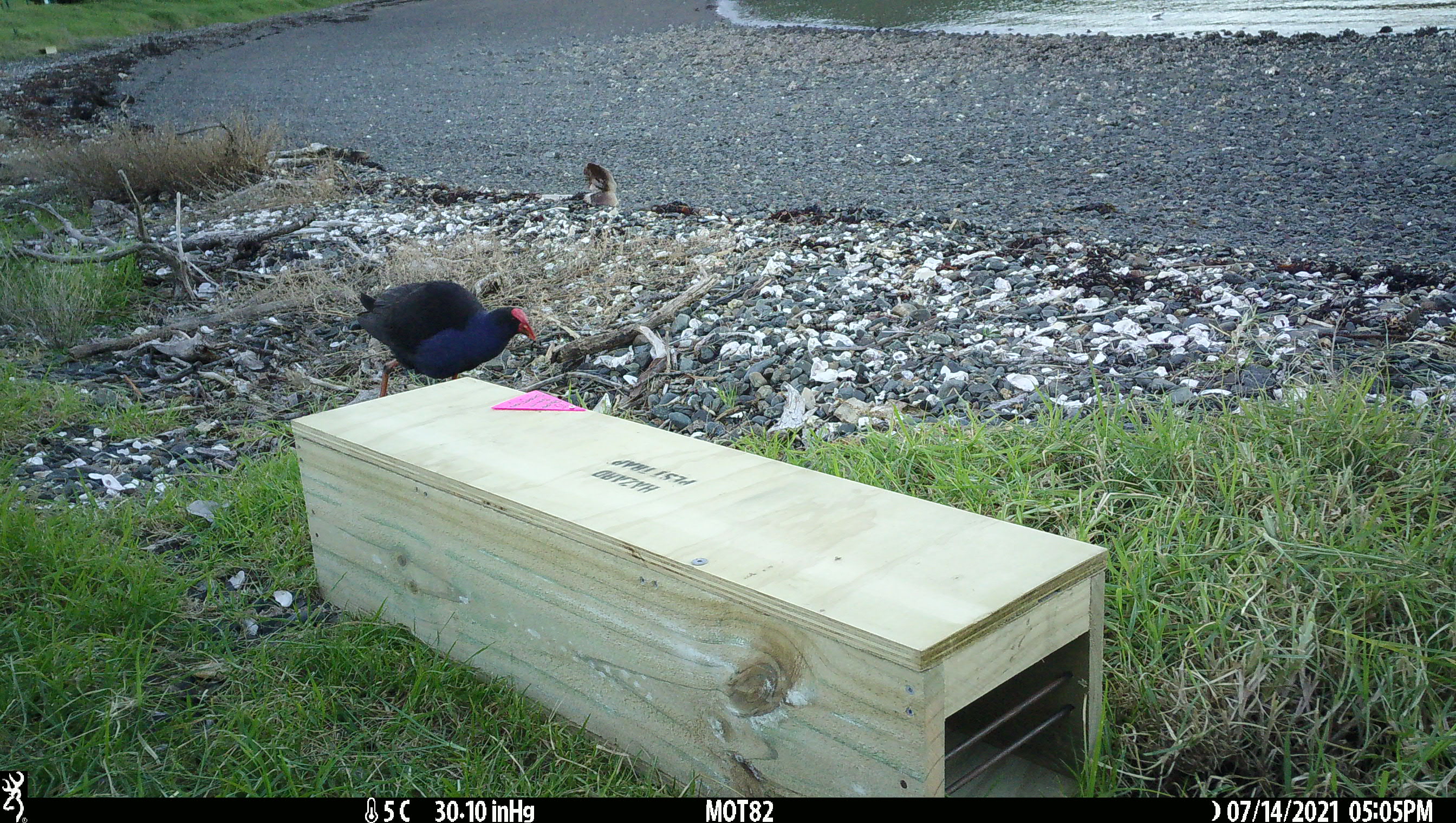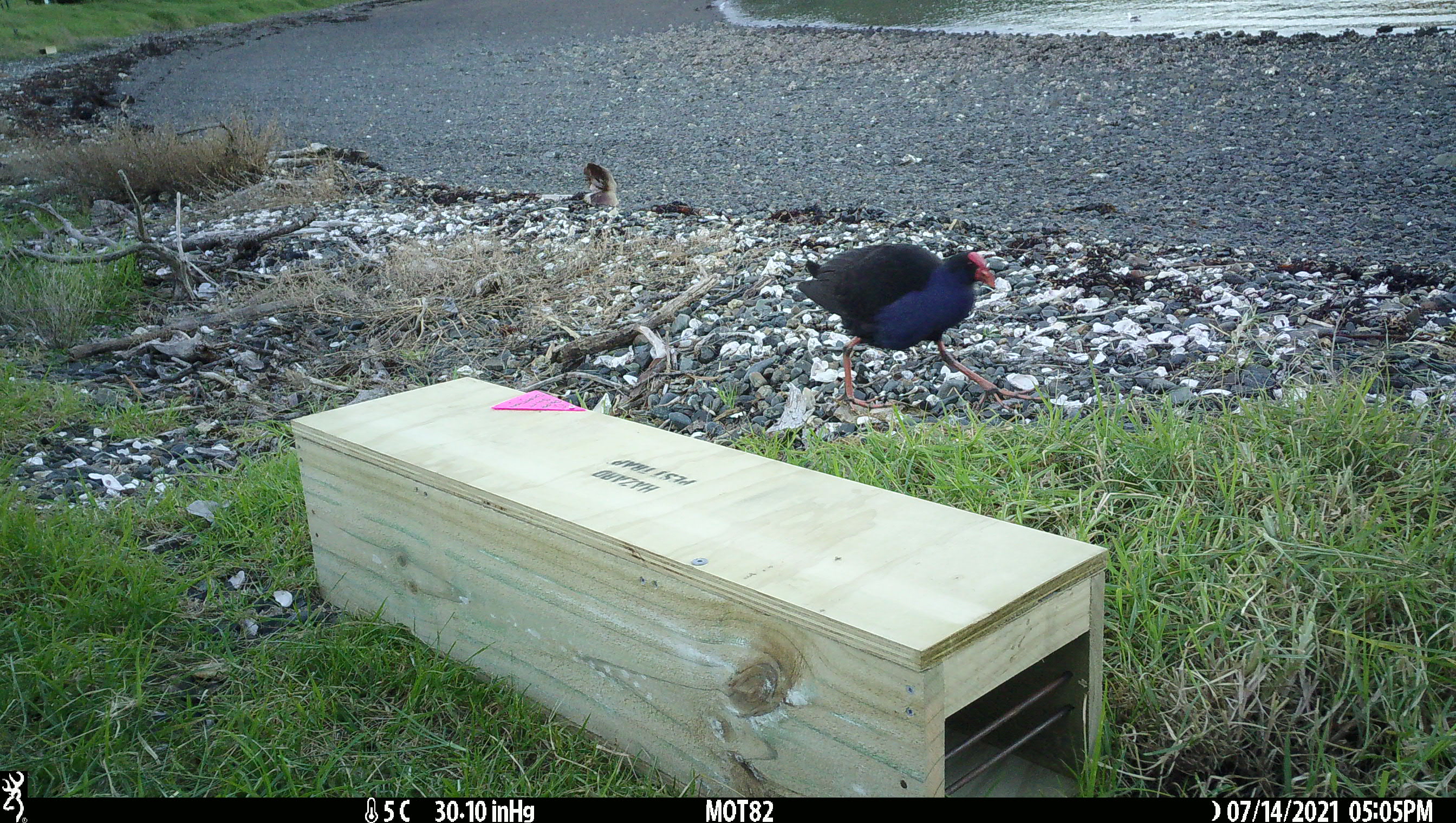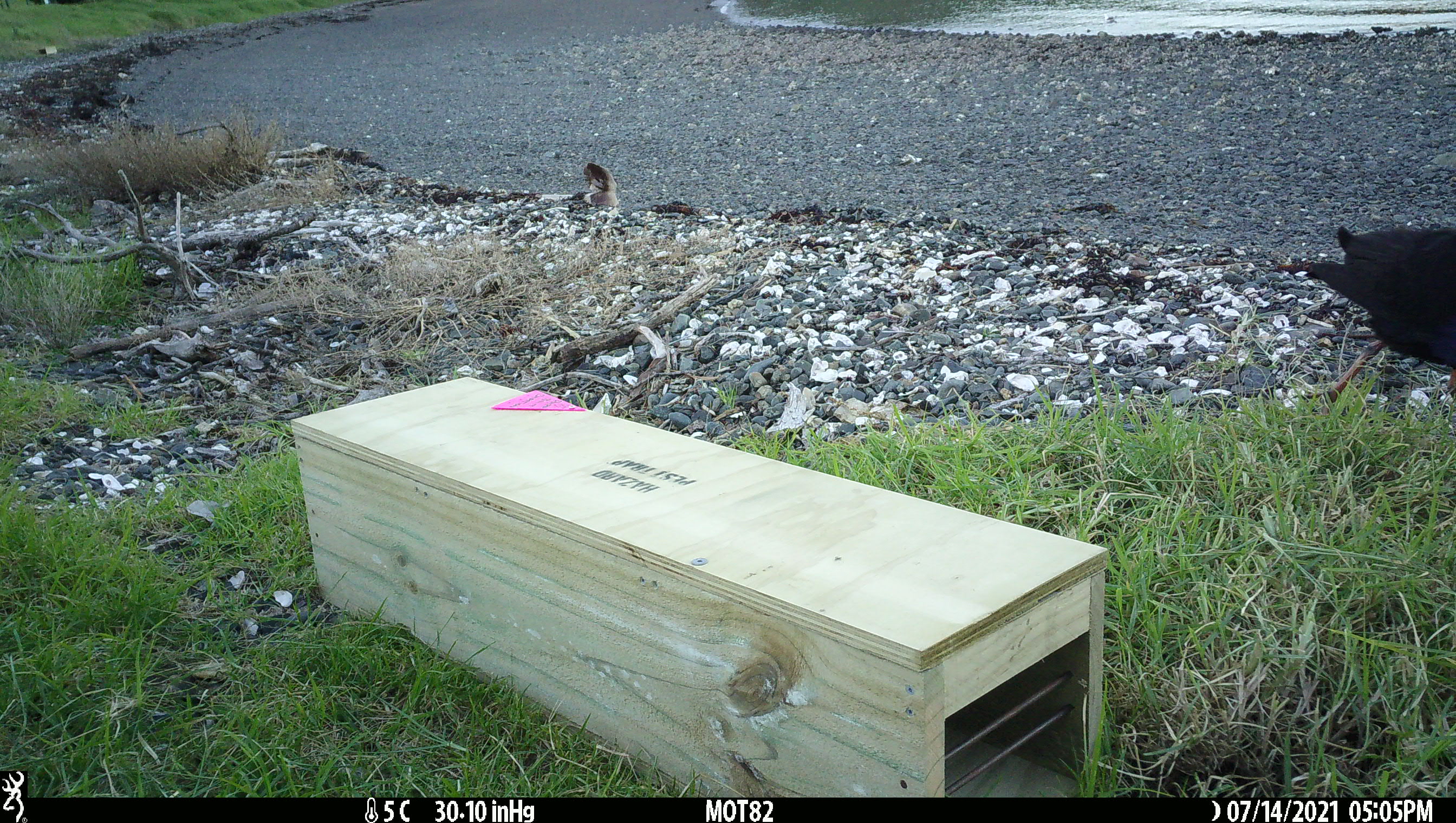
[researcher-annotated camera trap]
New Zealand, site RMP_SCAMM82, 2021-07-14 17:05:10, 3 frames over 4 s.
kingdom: Animalia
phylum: Chordata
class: Aves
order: Gruiformes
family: Rallidae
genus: Porphyrio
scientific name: Porphyrio melanotus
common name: australasian swamphen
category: pukeko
Pukeko (australasian swamphen) (Porphyrio melanotus).